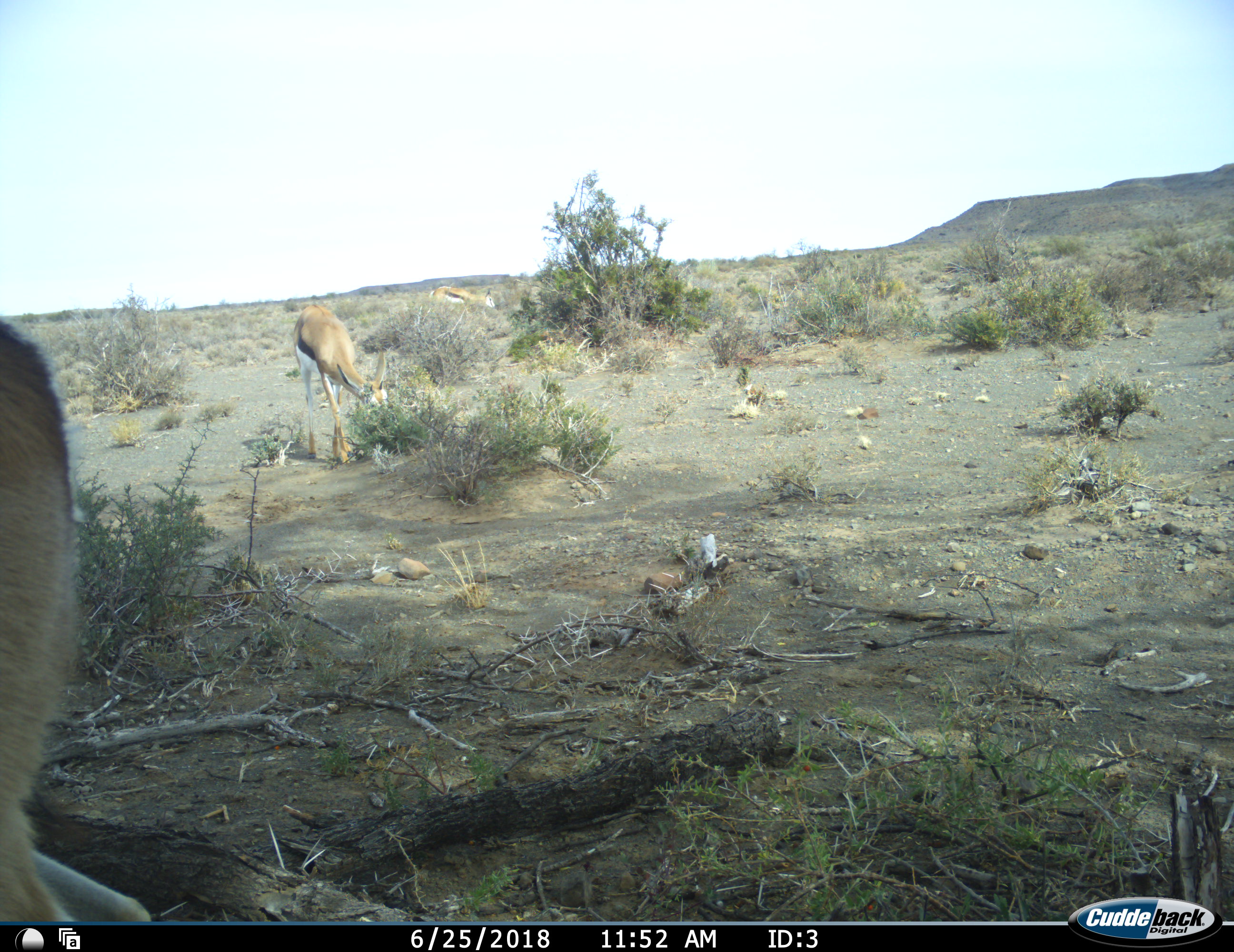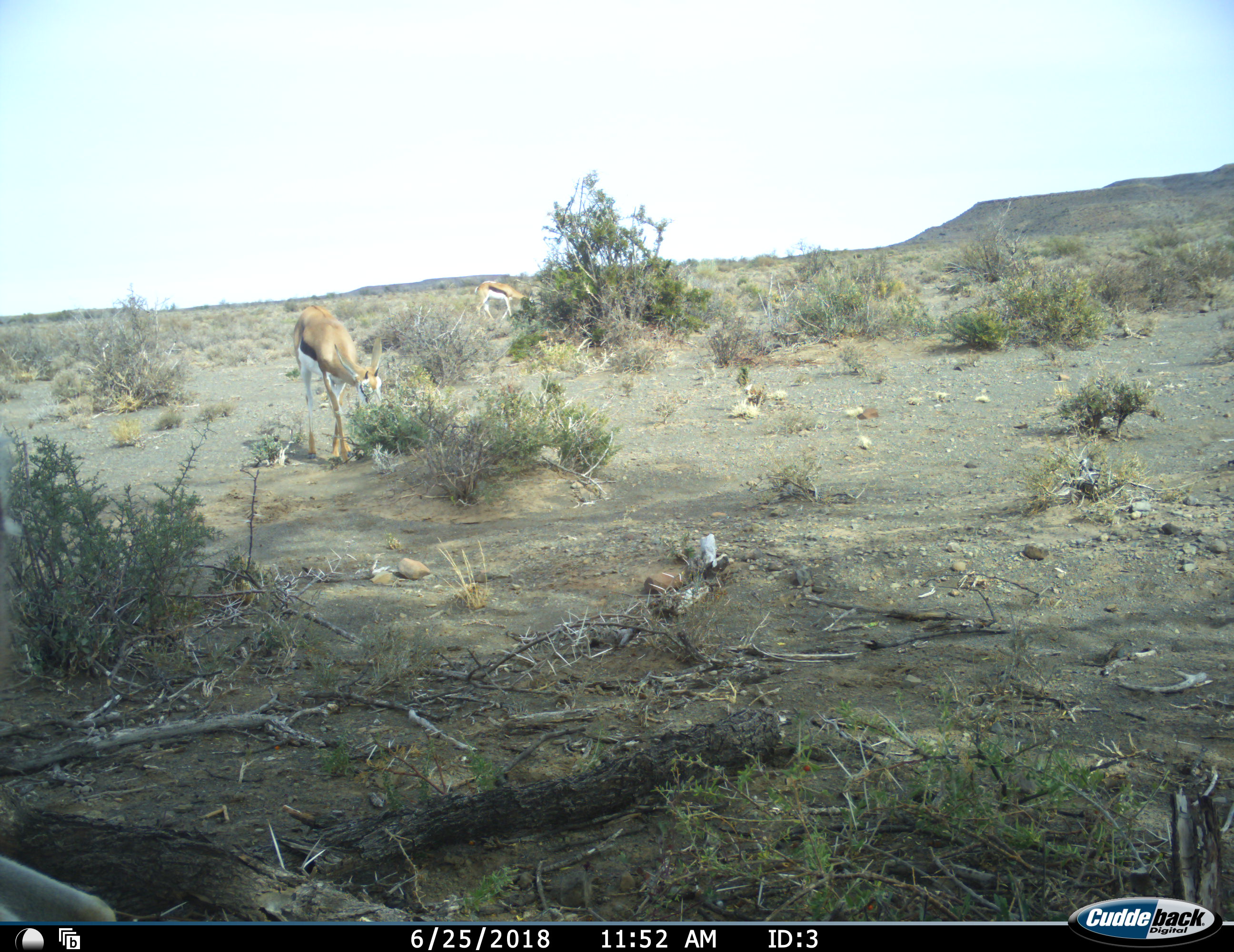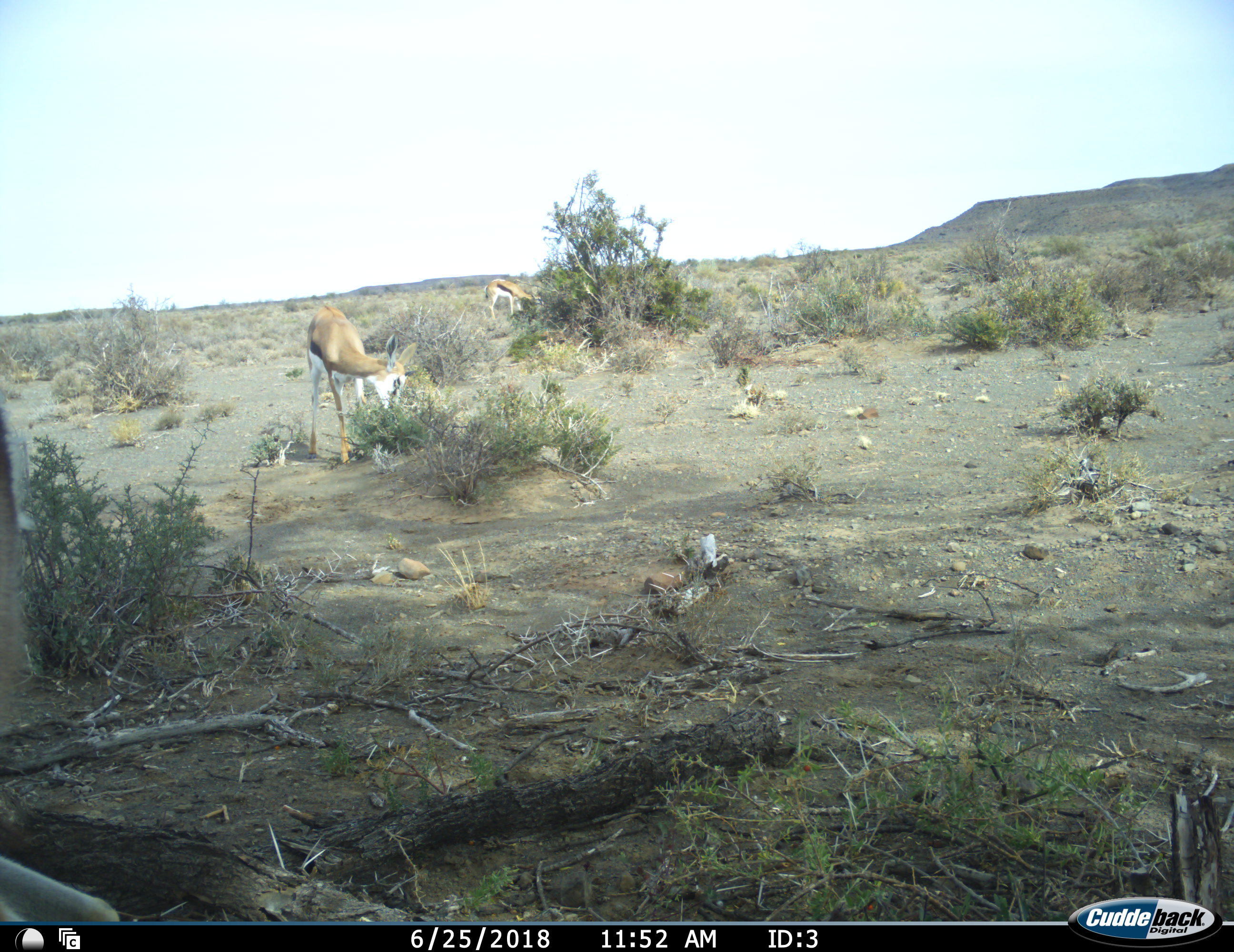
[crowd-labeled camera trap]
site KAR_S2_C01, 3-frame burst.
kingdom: Animalia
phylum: Chordata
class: Mammalia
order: Artiodactyla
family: Bovidae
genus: Antidorcas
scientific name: Antidorcas marsupialis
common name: springbok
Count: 3.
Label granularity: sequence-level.